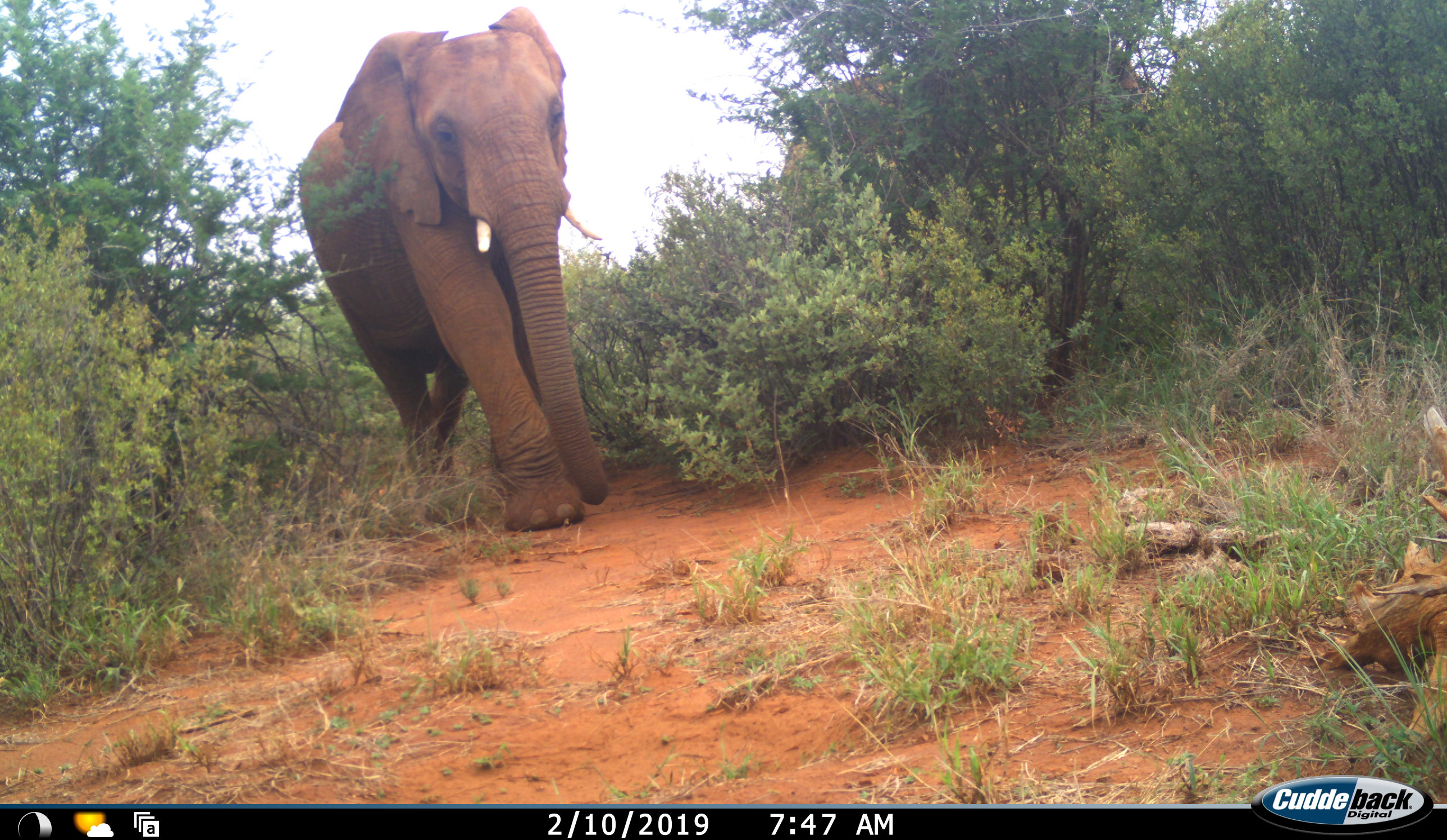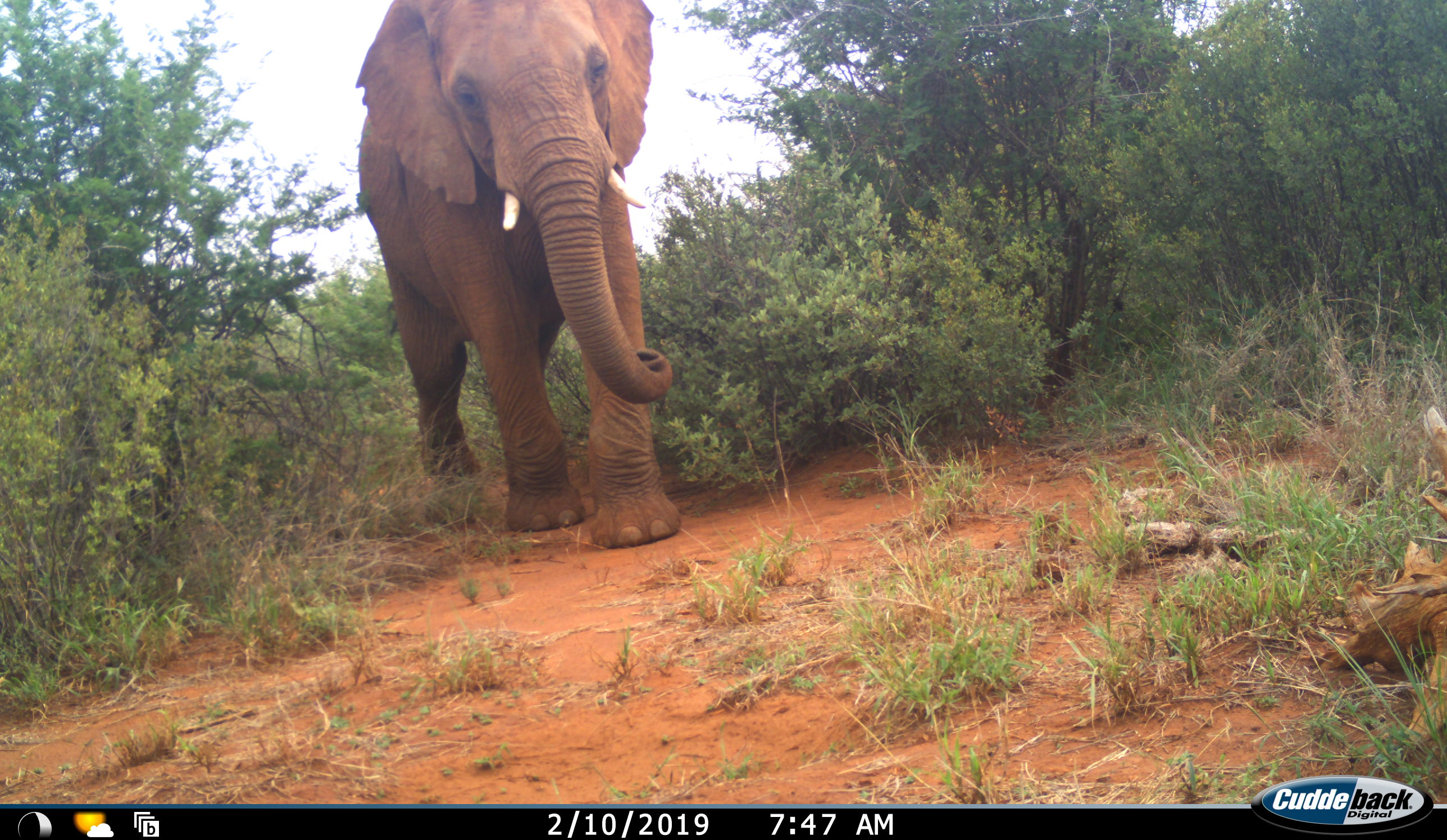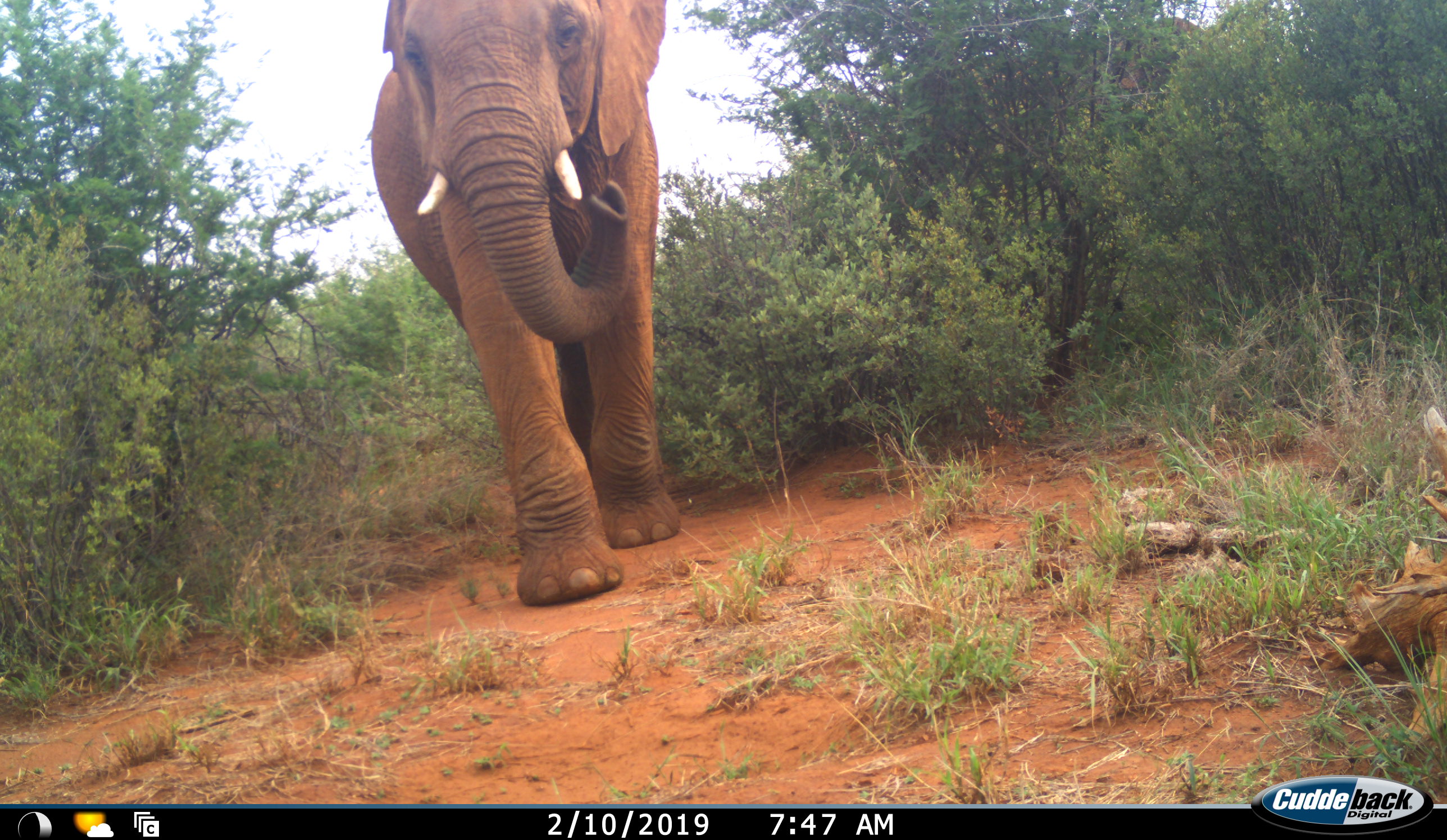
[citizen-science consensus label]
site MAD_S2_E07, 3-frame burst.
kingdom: Animalia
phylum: Chordata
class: Mammalia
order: Proboscidea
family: Elephantidae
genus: Loxodonta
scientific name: Loxodonta africana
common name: african bush elephant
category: elephant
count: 2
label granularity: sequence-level